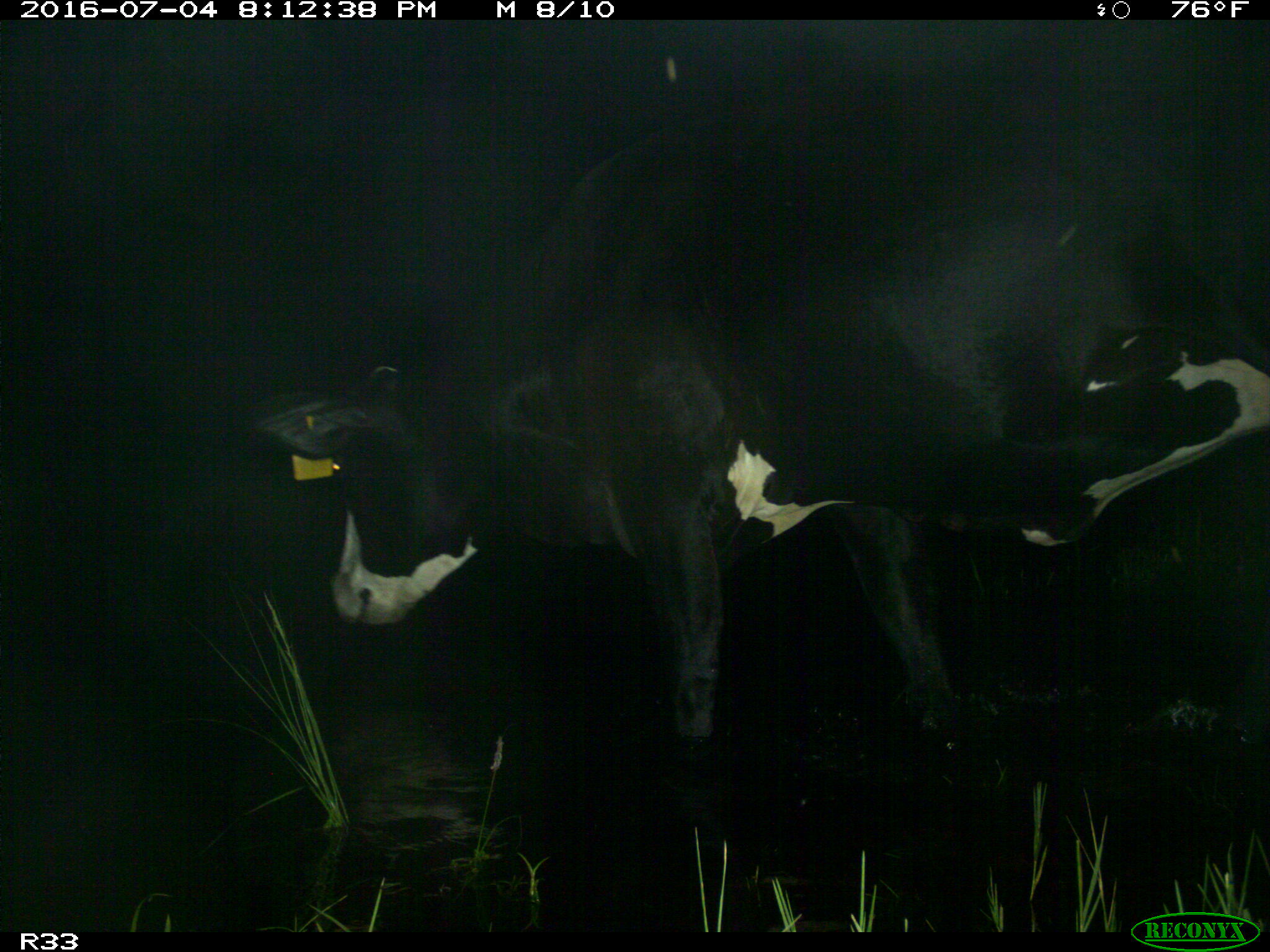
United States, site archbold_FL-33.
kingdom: Animalia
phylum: Chordata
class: Mammalia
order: Artiodactyla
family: Bovidae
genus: Bos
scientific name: Bos taurus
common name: domestic cow